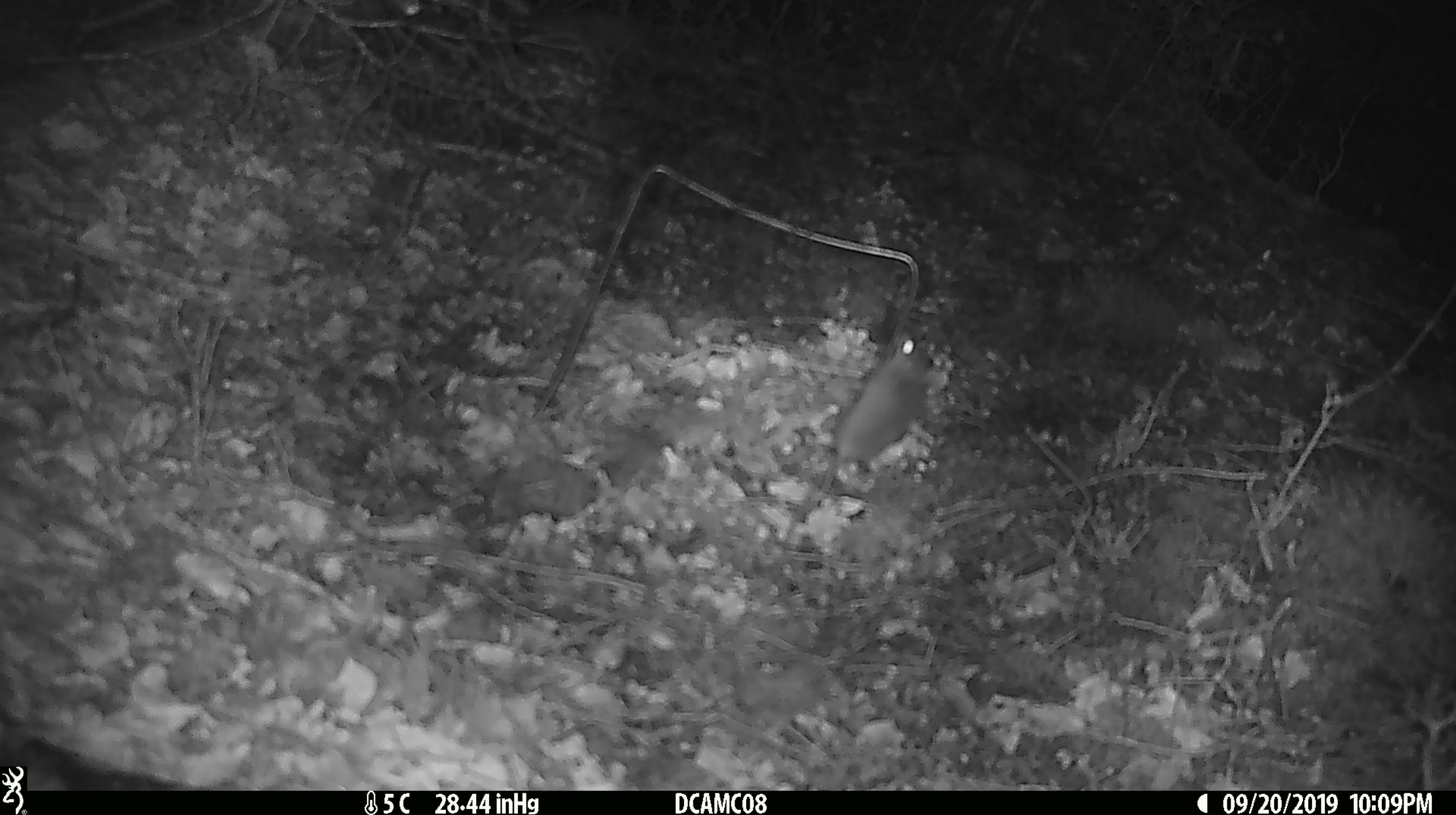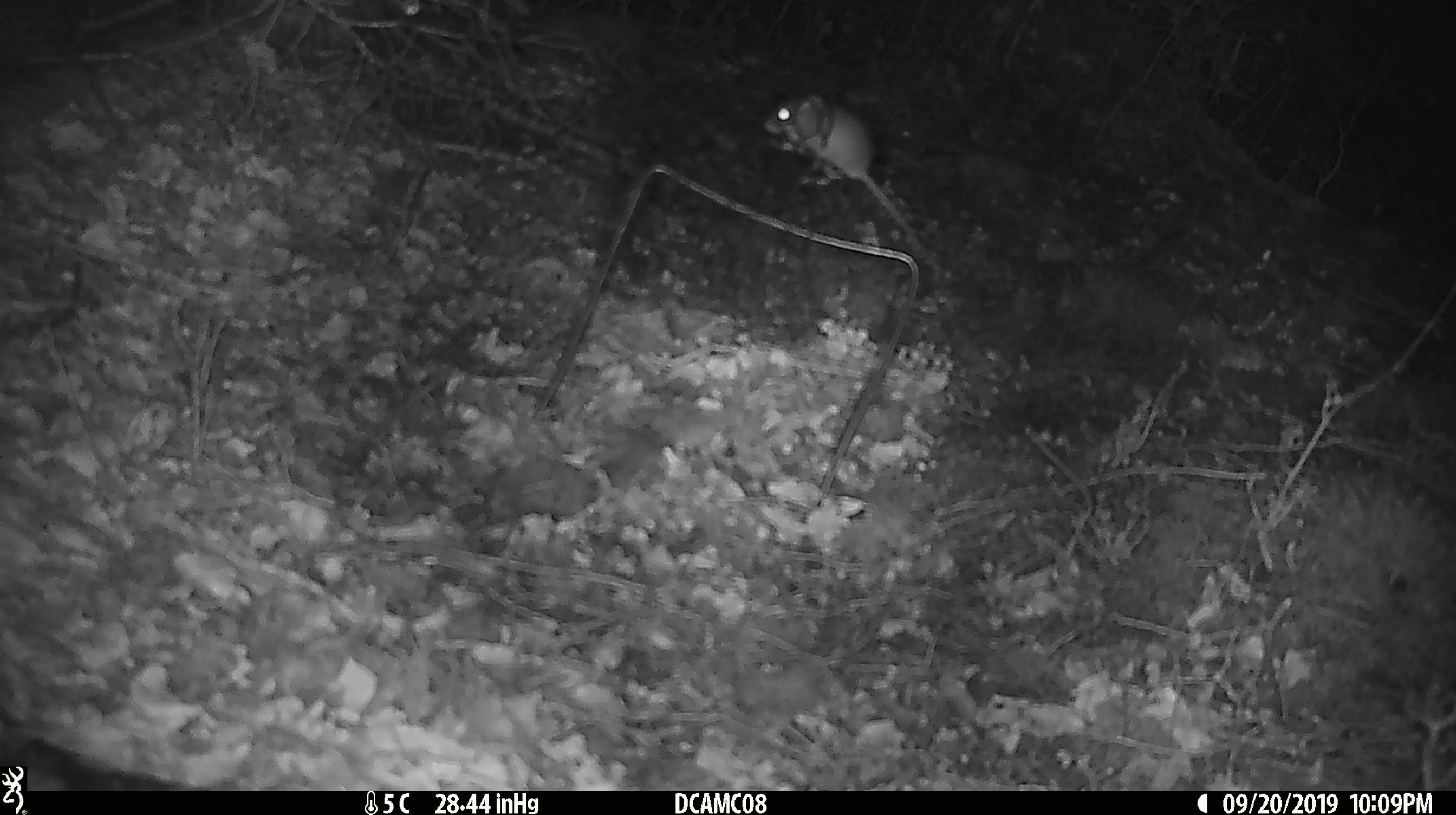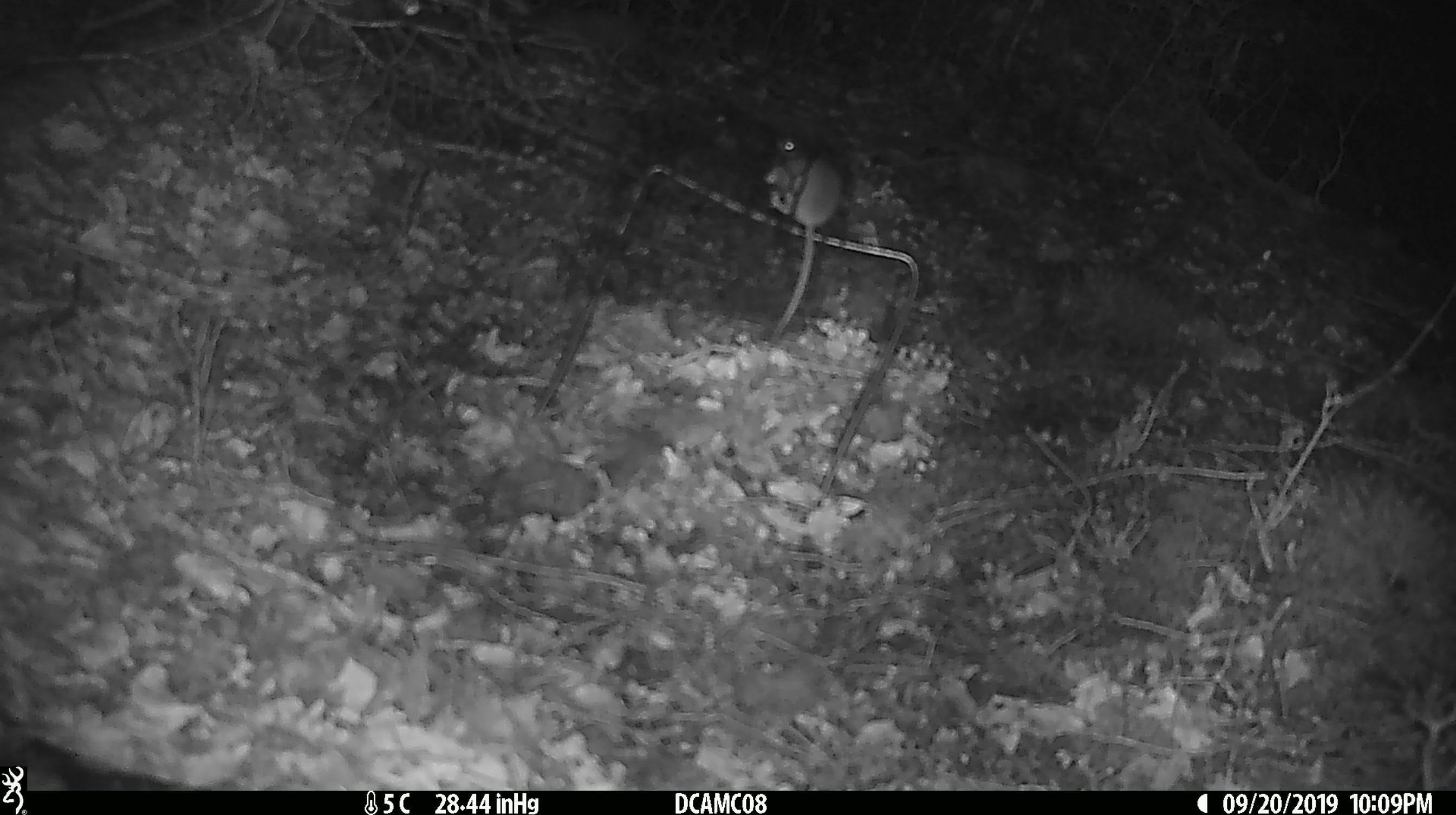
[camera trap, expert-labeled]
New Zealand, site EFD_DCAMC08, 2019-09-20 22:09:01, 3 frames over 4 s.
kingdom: Animalia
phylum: Chordata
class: Mammalia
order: Rodentia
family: Muridae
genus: Mus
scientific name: Mus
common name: mouse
Mouse (Mus).